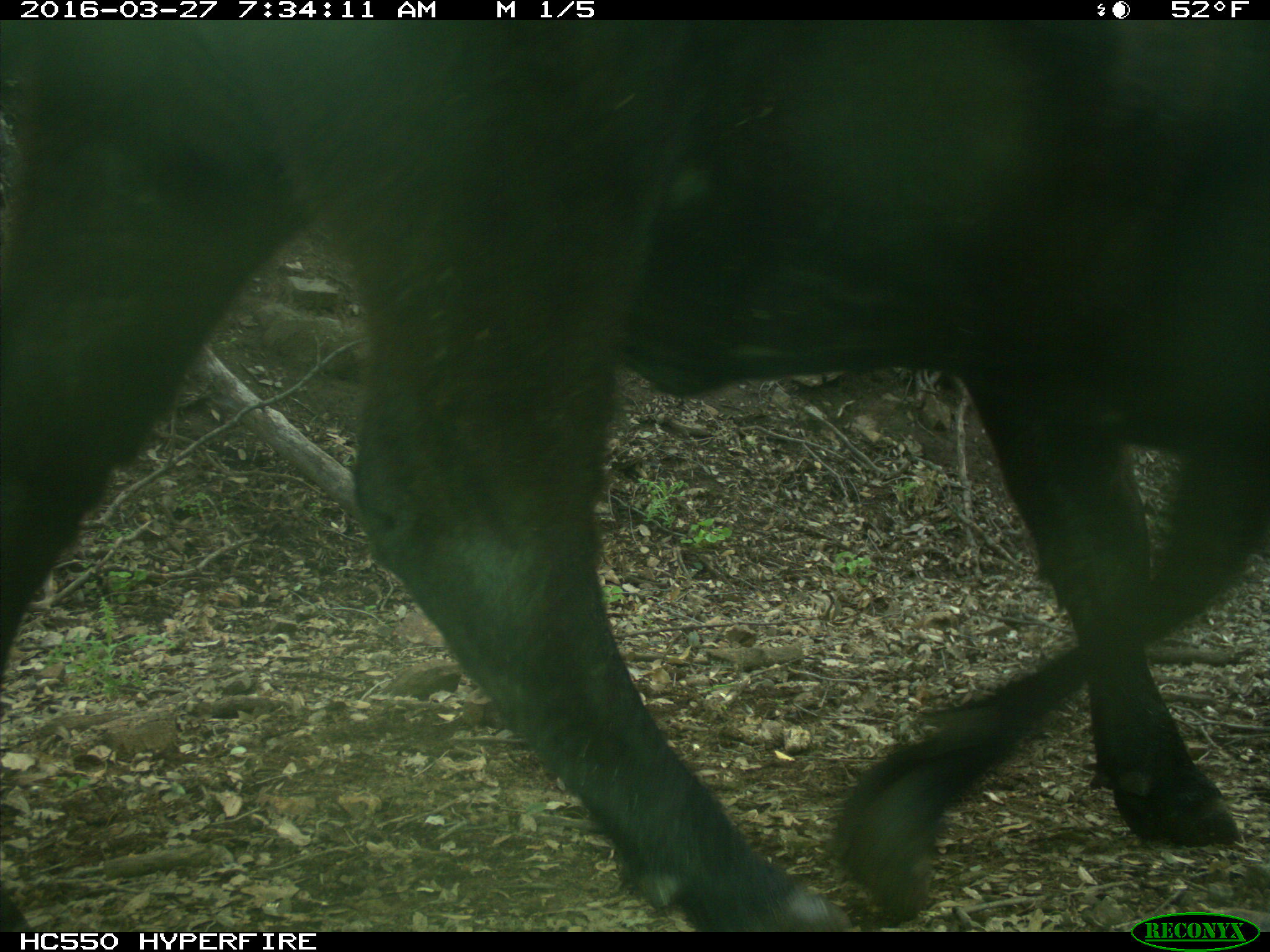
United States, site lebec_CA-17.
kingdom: Animalia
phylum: Chordata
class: Mammalia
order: Artiodactyla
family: Bovidae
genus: Bos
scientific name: Bos taurus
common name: domestic cow